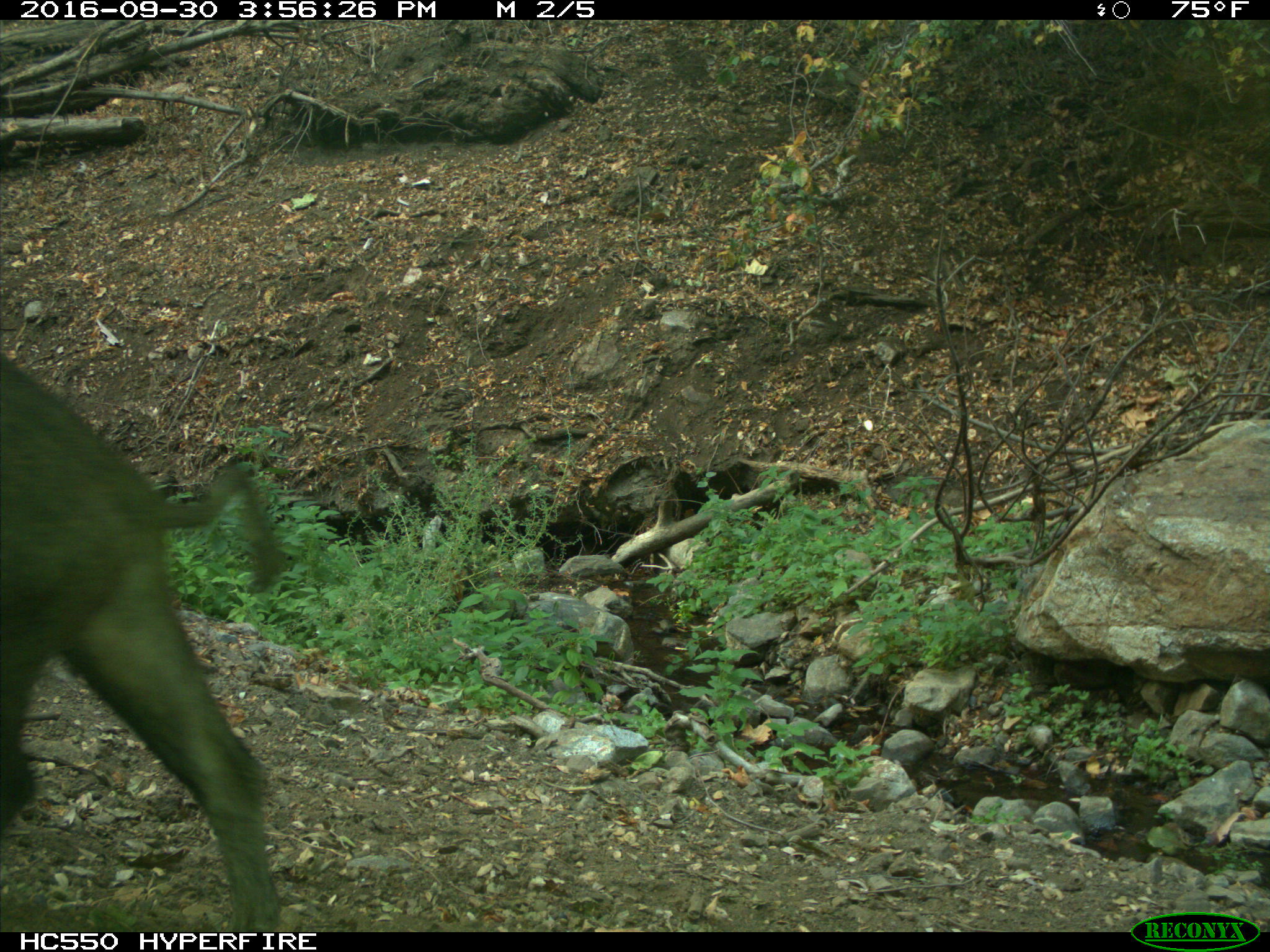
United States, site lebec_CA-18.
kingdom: Animalia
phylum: Chordata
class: Mammalia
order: Artiodactyla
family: Suidae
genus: Sus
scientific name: Sus scrofa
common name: wild boar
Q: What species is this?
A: Sus scrofa (wild boar).